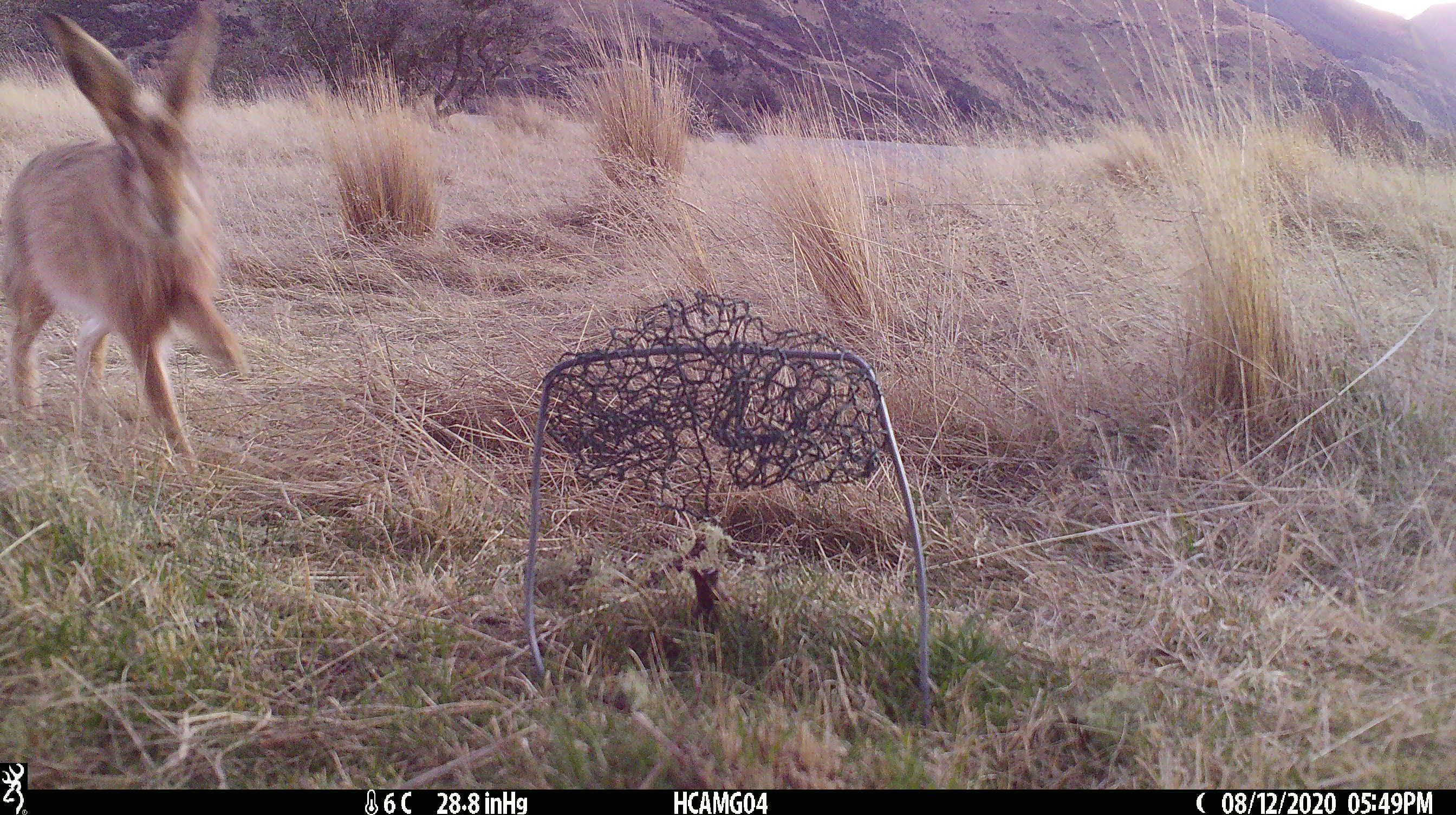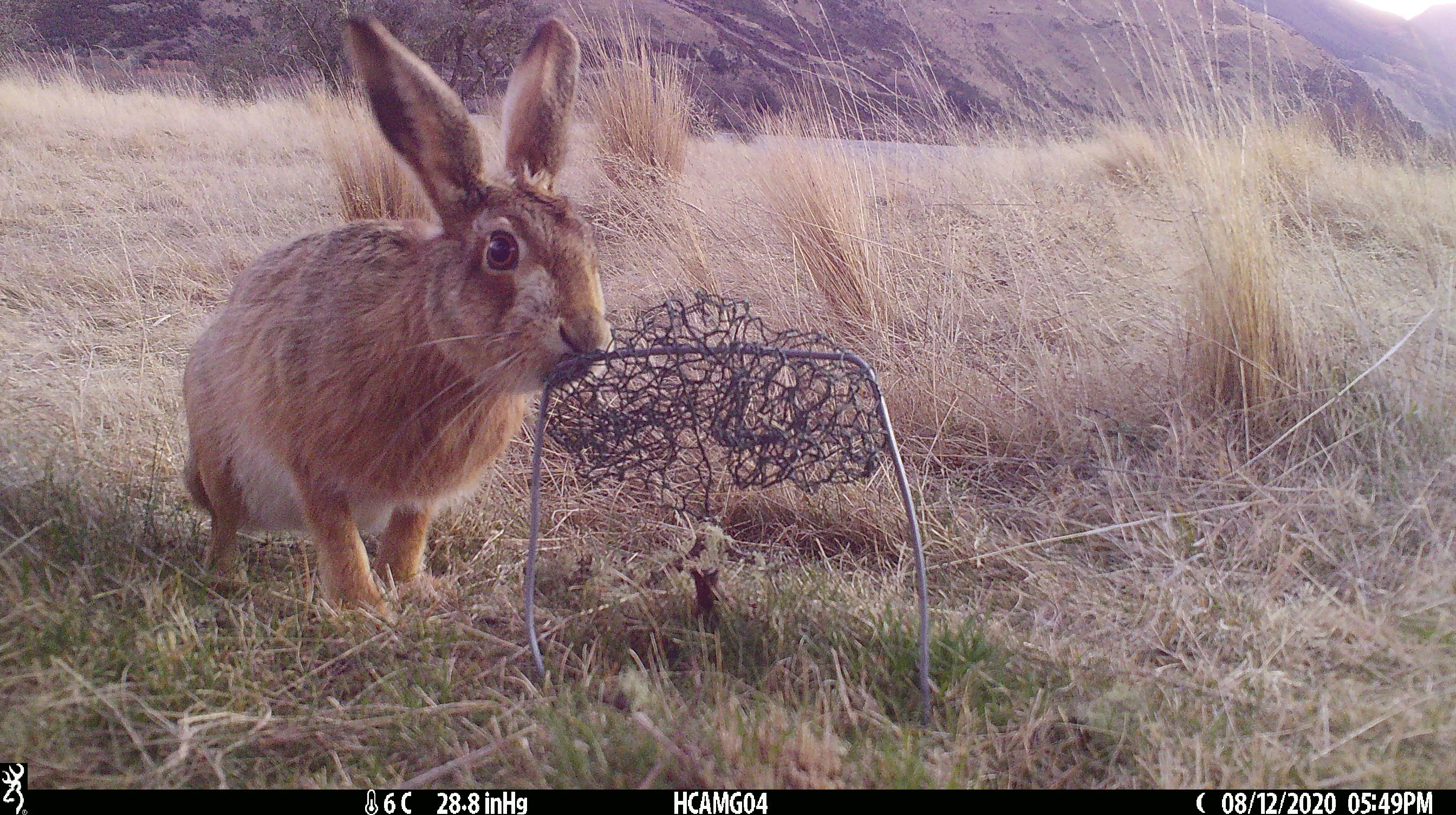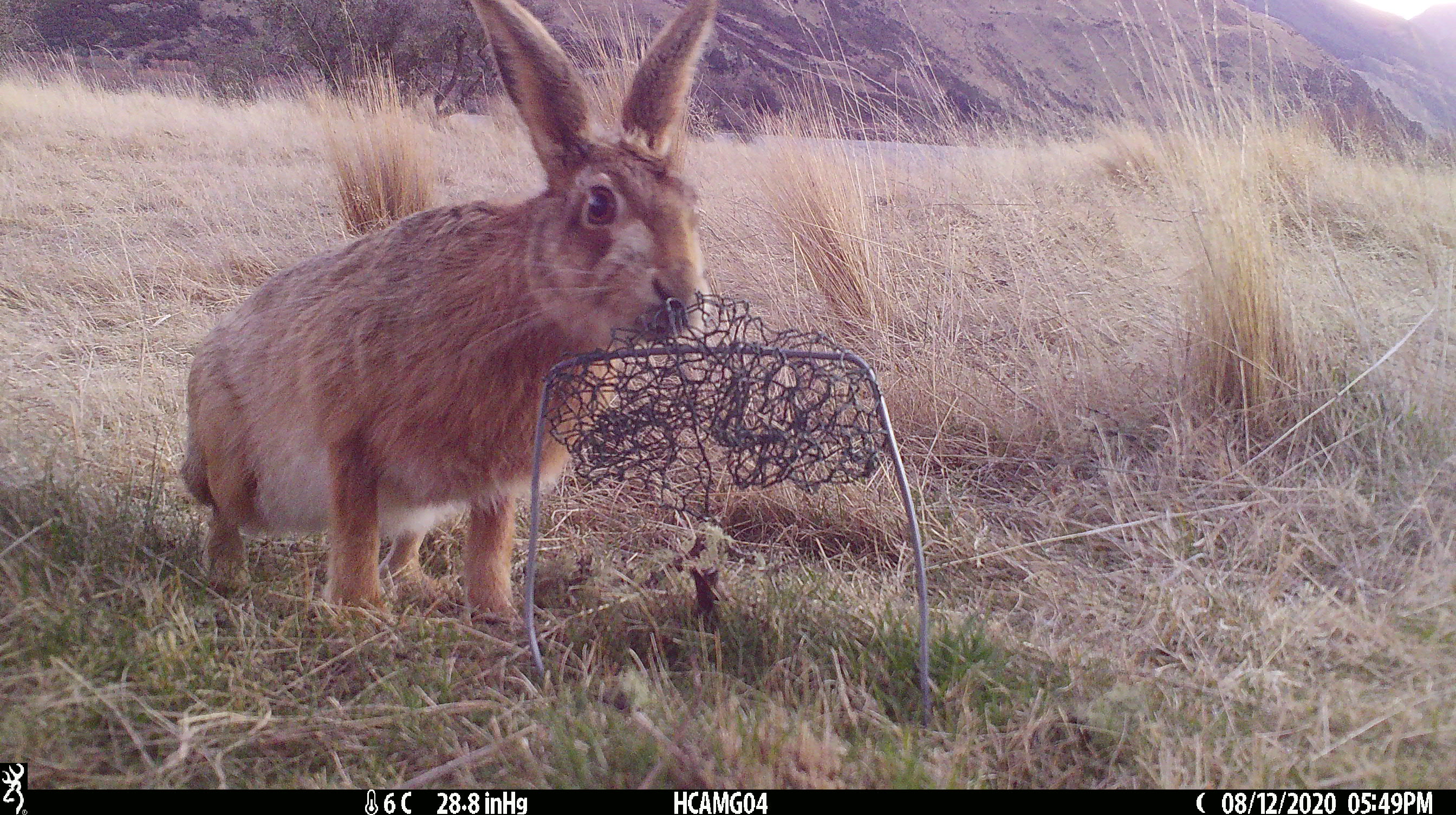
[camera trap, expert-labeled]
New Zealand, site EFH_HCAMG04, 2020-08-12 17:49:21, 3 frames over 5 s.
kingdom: Animalia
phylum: Chordata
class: Mammalia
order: Lagomorpha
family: Leporidae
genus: Lepus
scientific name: Lepus europaeus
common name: brown hare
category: hare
Hare (brown hare) (Lepus europaeus).